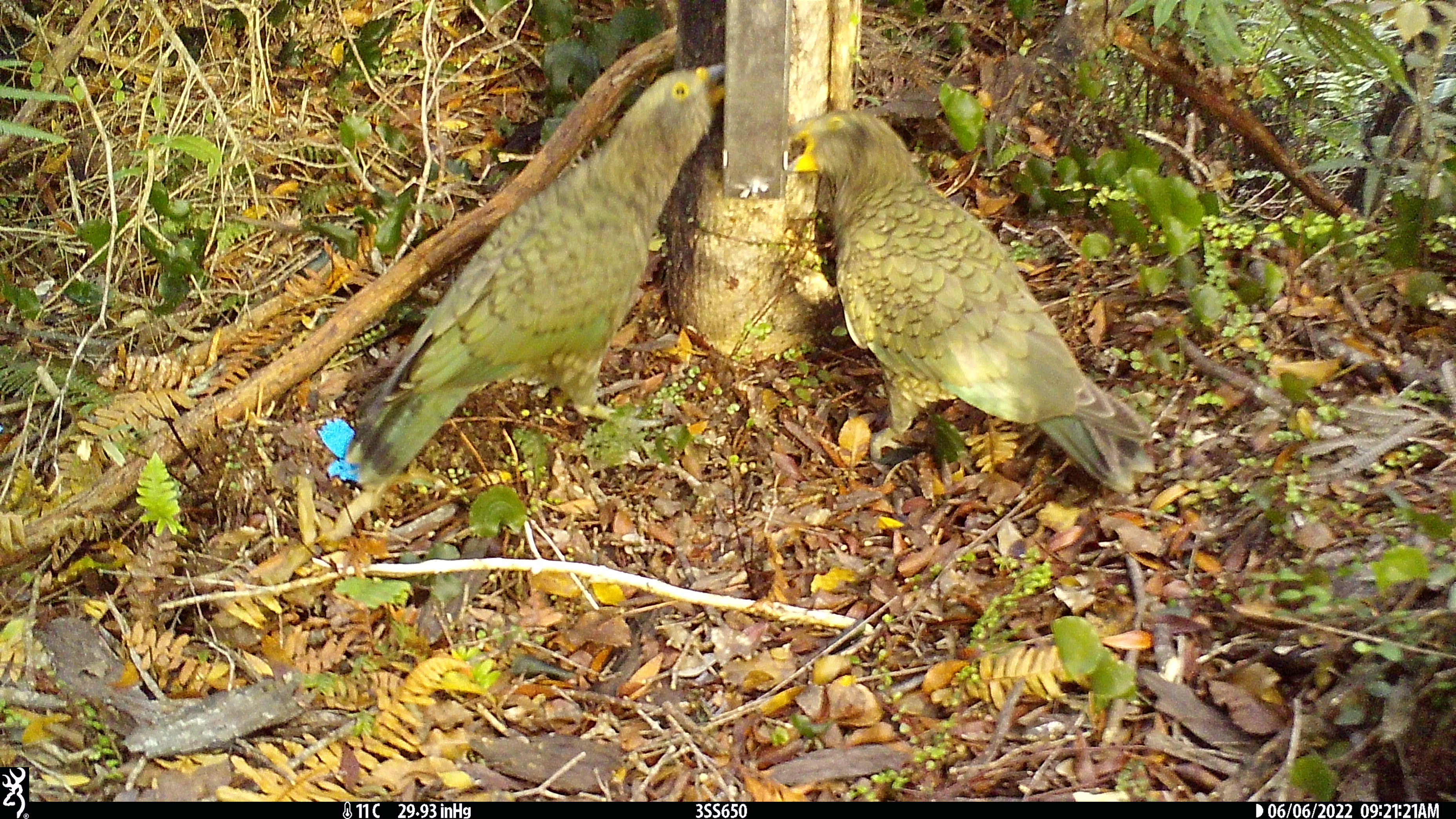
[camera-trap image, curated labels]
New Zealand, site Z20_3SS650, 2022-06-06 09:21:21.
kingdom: Animalia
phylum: Chordata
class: Aves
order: Psittaciformes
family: Strigopidae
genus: Nestor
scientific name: Nestor notabilis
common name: kea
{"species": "kea (Nestor notabilis)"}